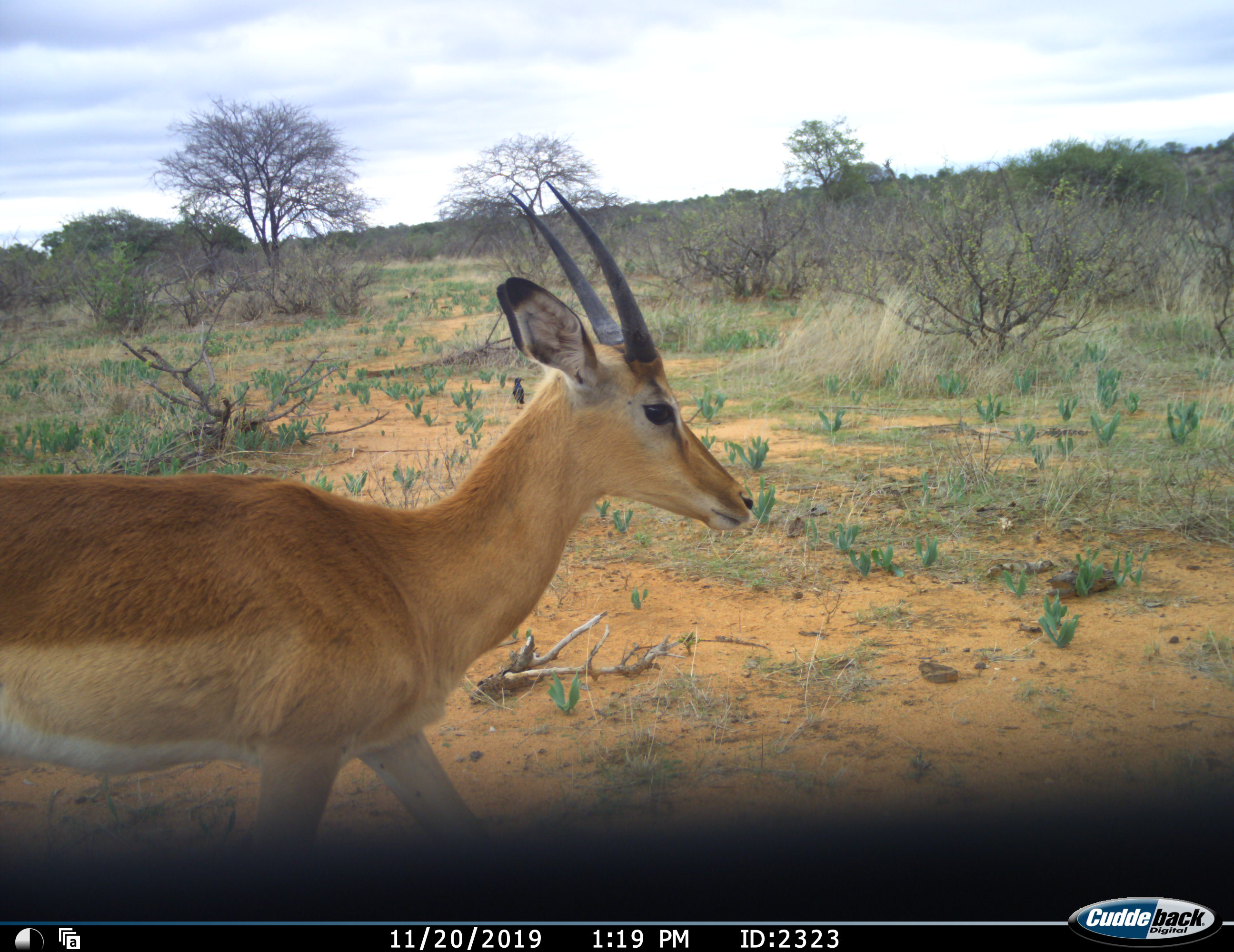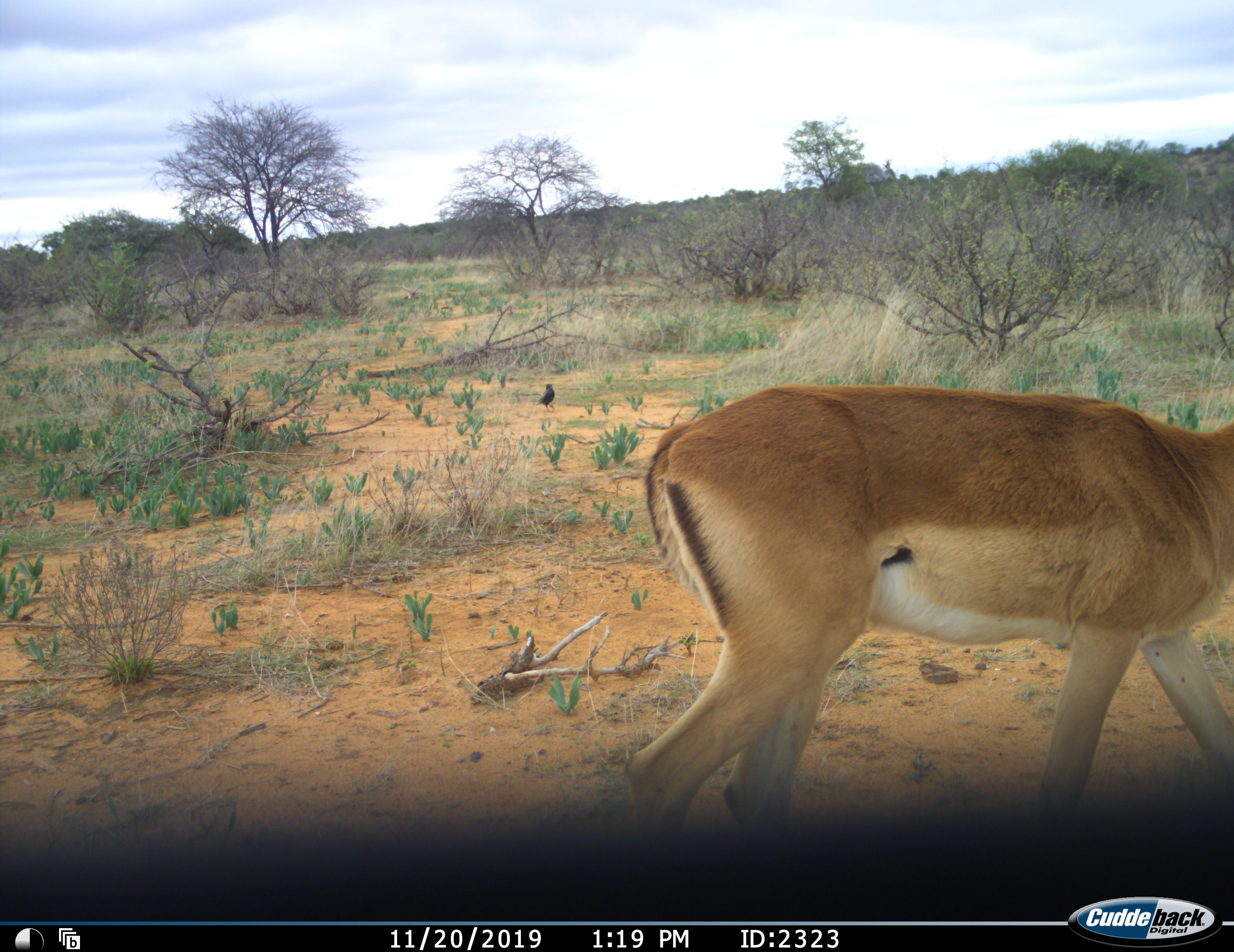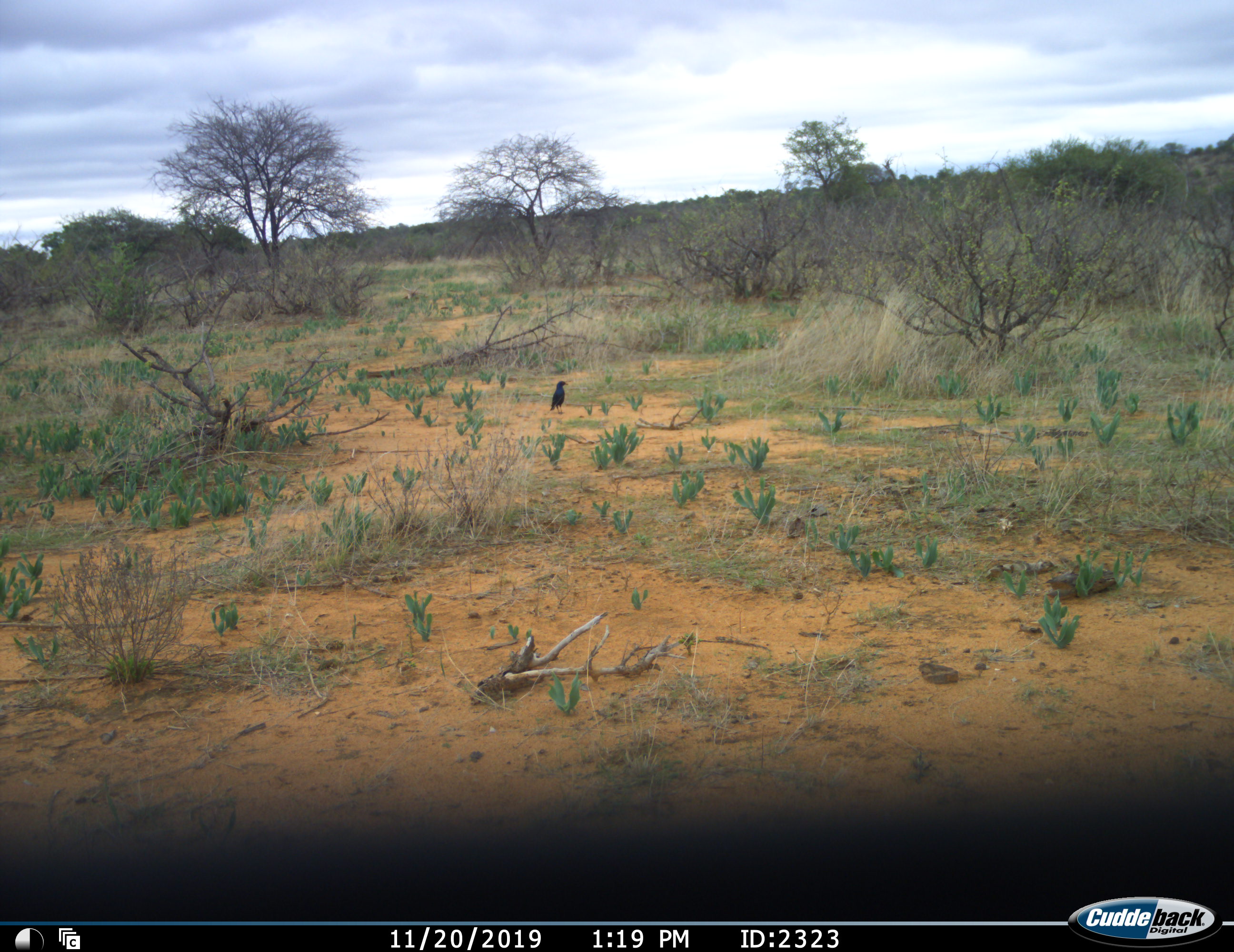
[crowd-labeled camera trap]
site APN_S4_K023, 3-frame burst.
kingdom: Animalia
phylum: Chordata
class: Aves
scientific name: Aves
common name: bird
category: birdother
Birdother (bird) (Aves), count 1. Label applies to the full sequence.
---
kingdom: Animalia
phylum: Chordata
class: Mammalia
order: Artiodactyla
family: Bovidae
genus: Aepyceros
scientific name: Aepyceros melampus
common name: impala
Impala (Aepyceros melampus), count 1. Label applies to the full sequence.